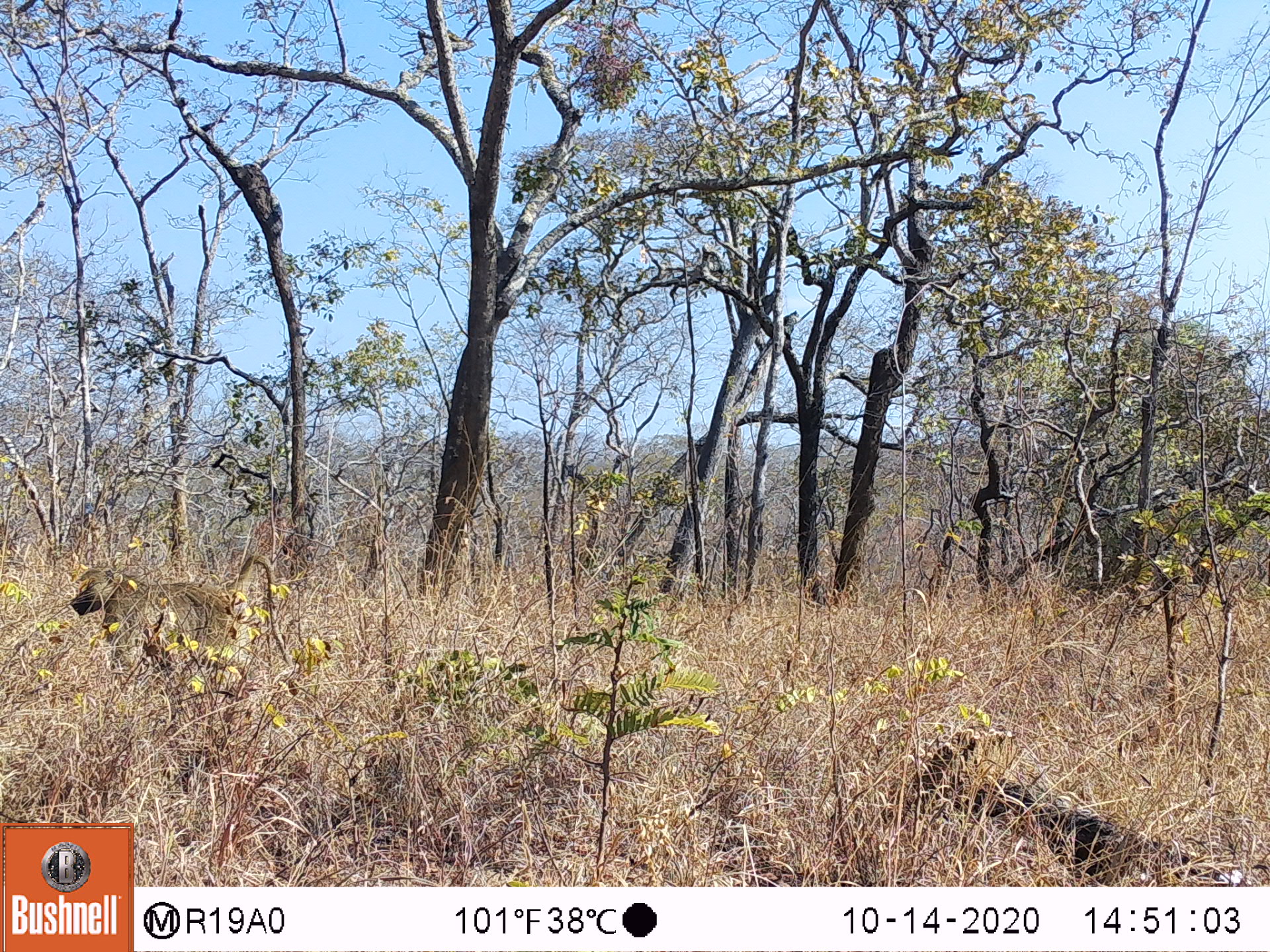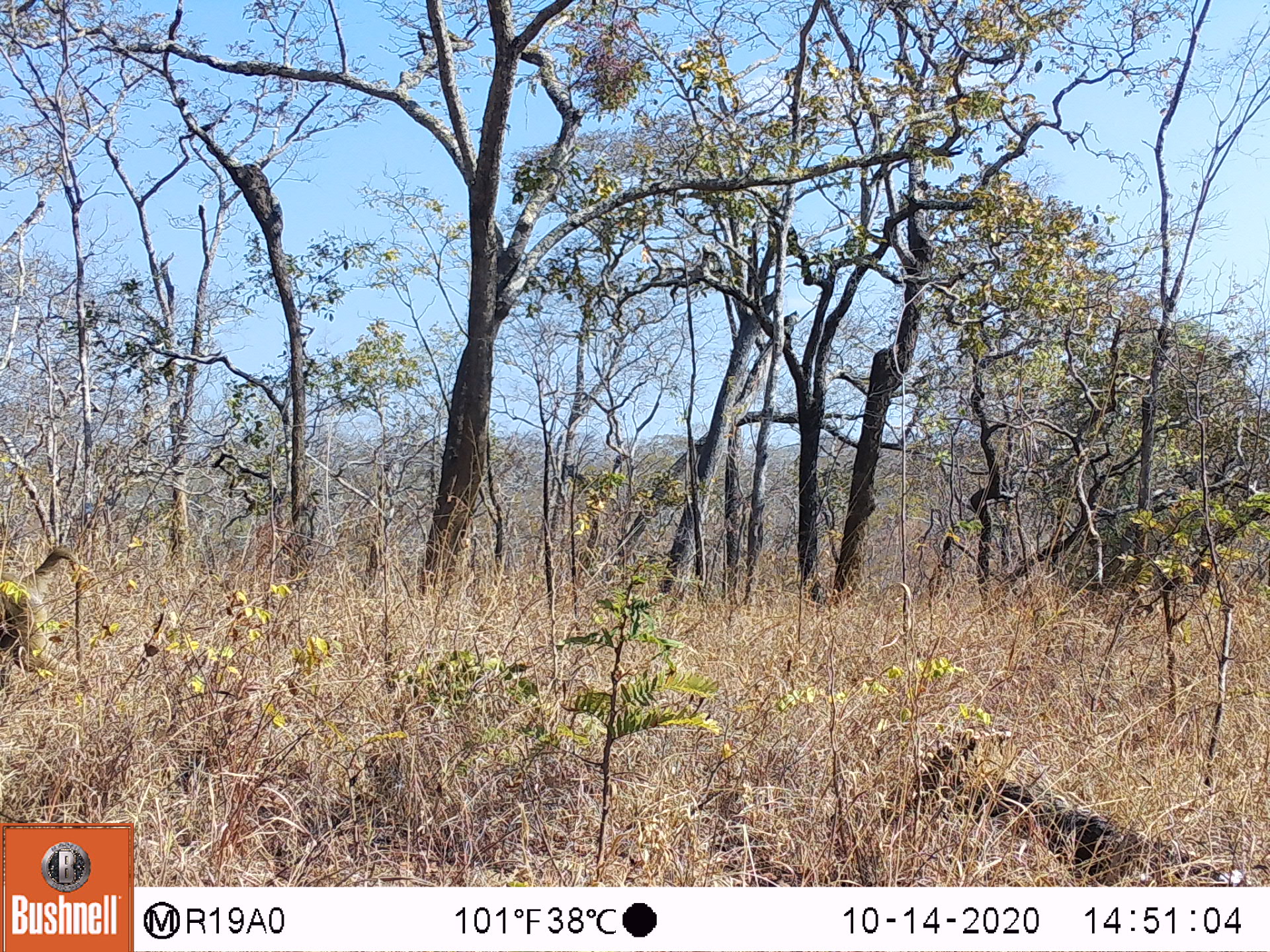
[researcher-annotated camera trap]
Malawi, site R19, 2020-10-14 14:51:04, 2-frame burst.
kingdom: Animalia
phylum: Chordata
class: Mammalia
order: Primates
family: Cercopithecidae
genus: Papio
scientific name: Papio cynocephalus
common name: yellow baboon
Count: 1.